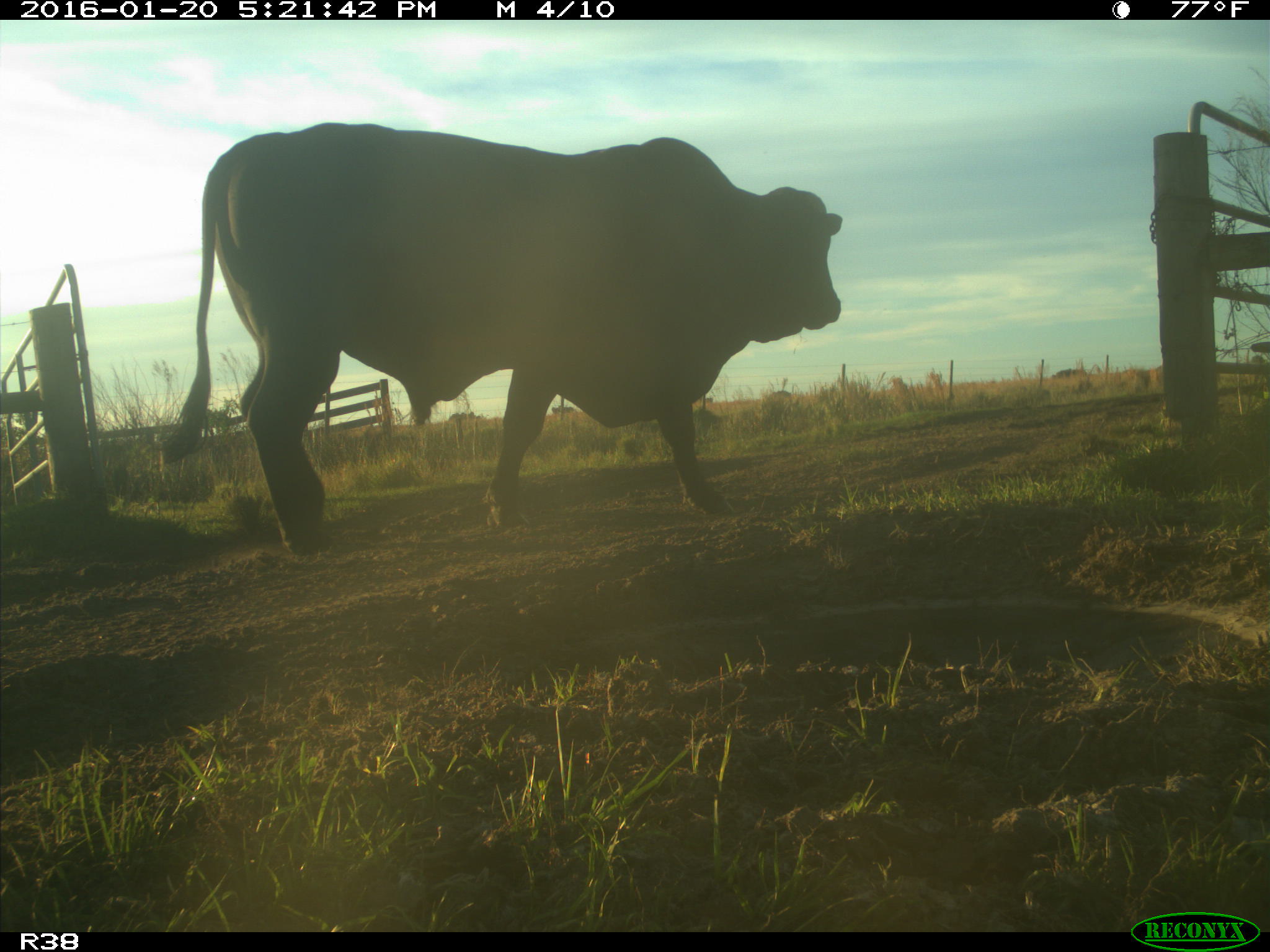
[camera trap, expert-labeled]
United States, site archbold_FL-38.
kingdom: Animalia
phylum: Chordata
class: Mammalia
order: Artiodactyla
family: Bovidae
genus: Bos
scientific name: Bos taurus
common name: domestic cow